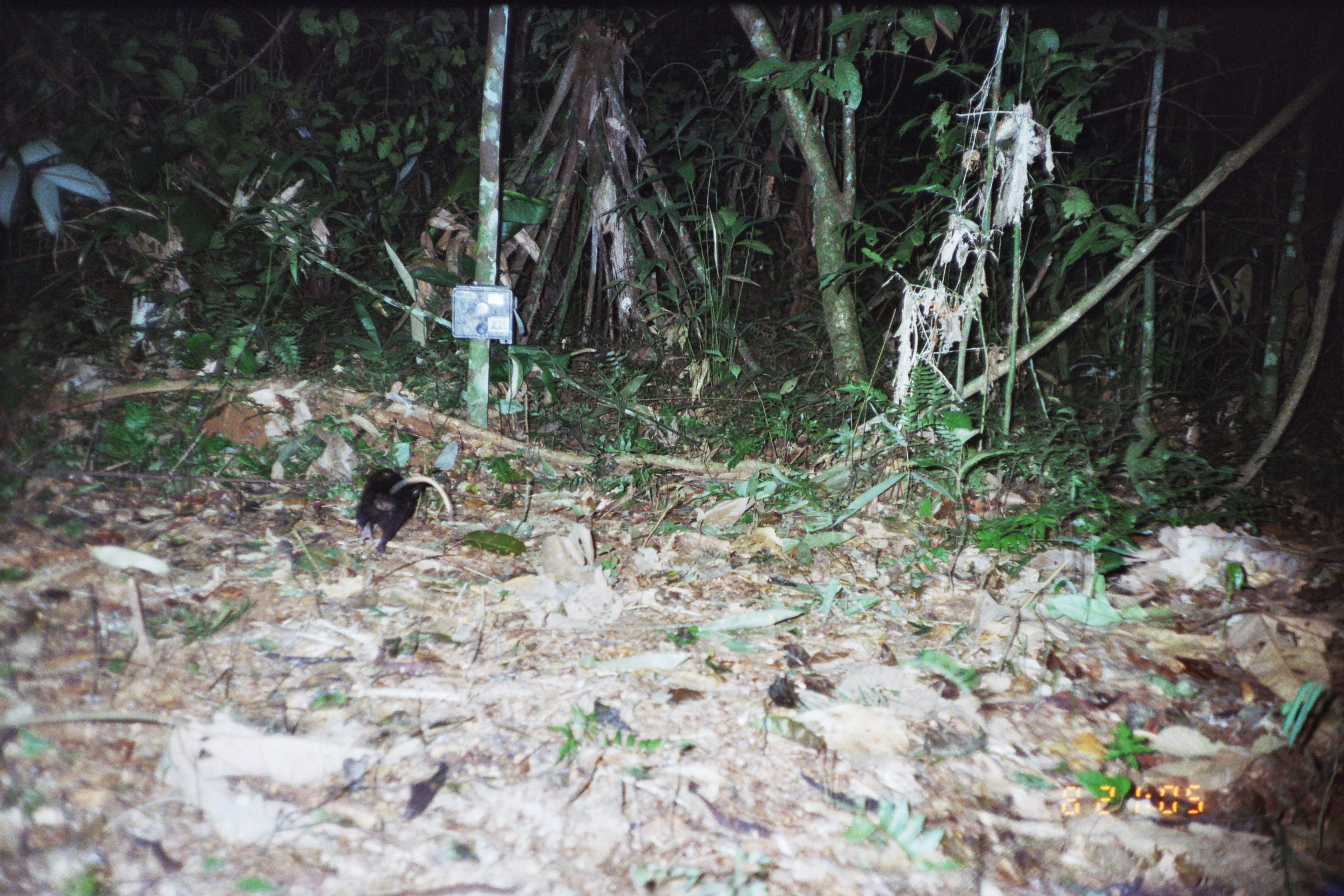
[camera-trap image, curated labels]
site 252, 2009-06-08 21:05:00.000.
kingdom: Animalia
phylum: Chordata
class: Mammalia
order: Didelphimorphia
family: Didelphidae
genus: Didelphis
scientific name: Didelphis marsupialis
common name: southern opossum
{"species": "Didelphis marsupialis (southern opossum)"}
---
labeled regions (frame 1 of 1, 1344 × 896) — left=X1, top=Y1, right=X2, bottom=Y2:
didelphis marsupialis: left=356, top=467, right=456, bottom=553